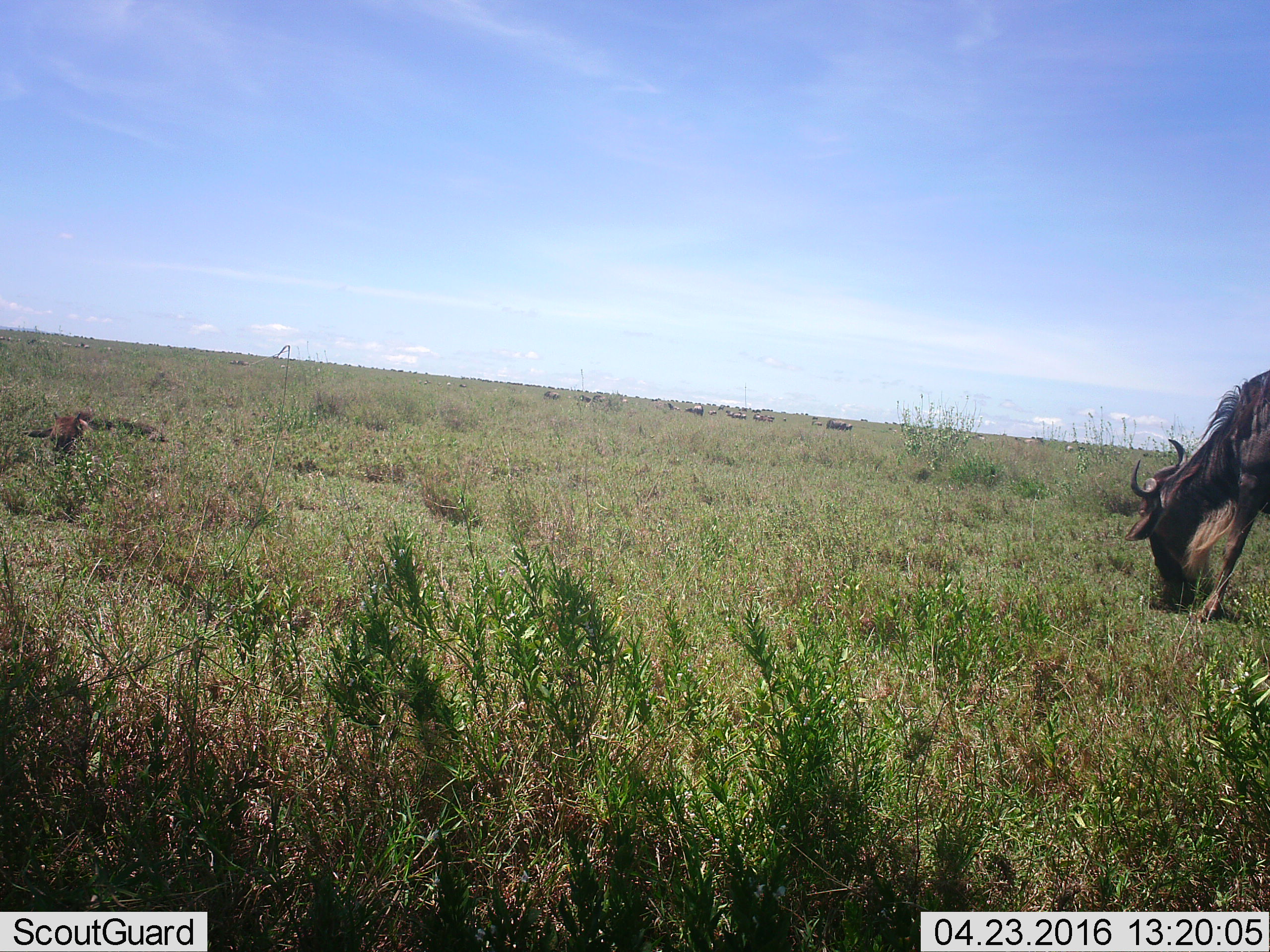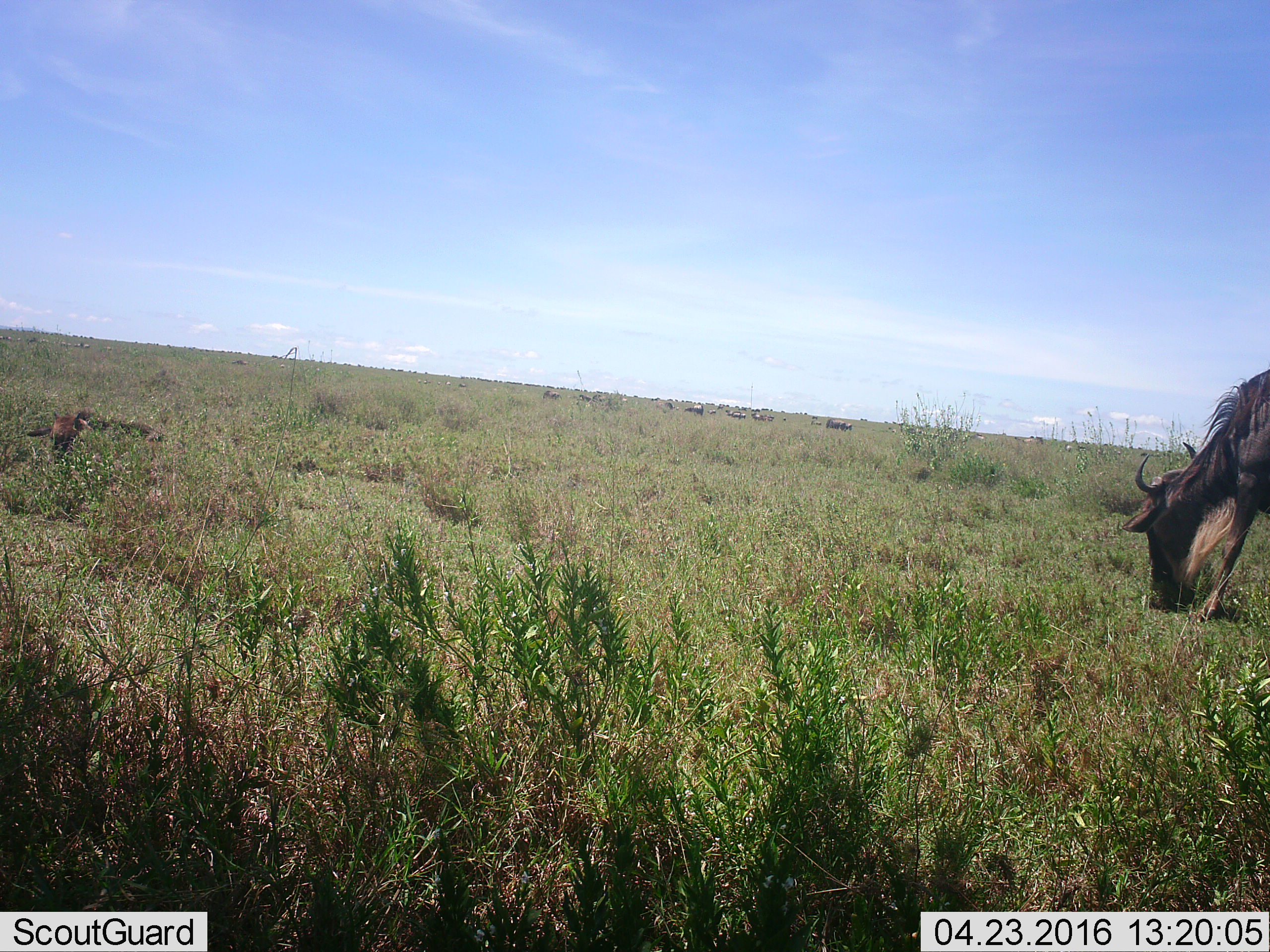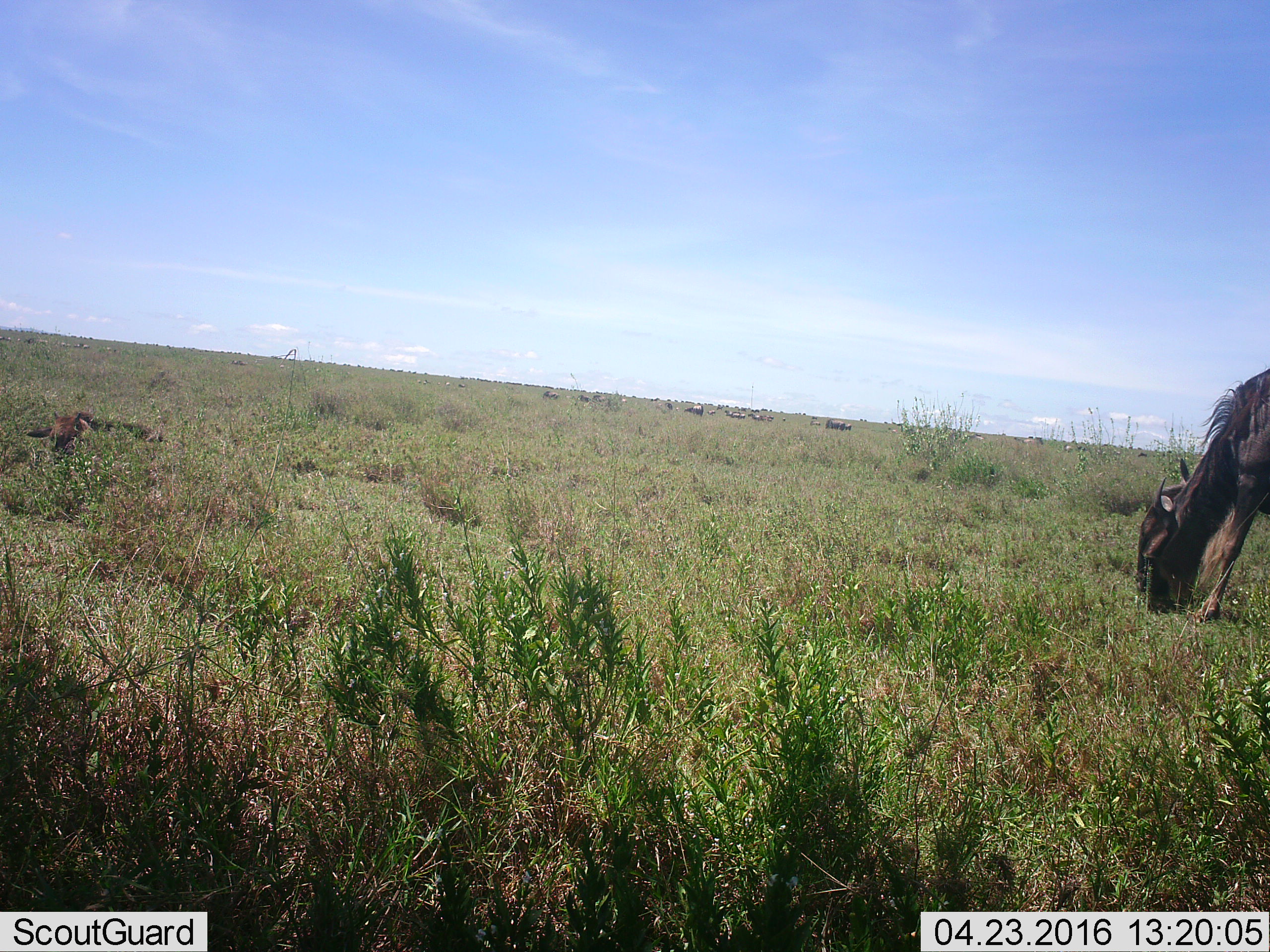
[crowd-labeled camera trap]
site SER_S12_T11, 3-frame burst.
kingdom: Animalia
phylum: Chordata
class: Mammalia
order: Artiodactyla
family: Bovidae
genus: Connochaetes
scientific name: Connochaetes taurinus taurinus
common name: blue wildebeest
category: wildebeestblue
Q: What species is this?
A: Wildebeestblue (blue wildebeest) (Connochaetes taurinus taurinus).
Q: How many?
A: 2.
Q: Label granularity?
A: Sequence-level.